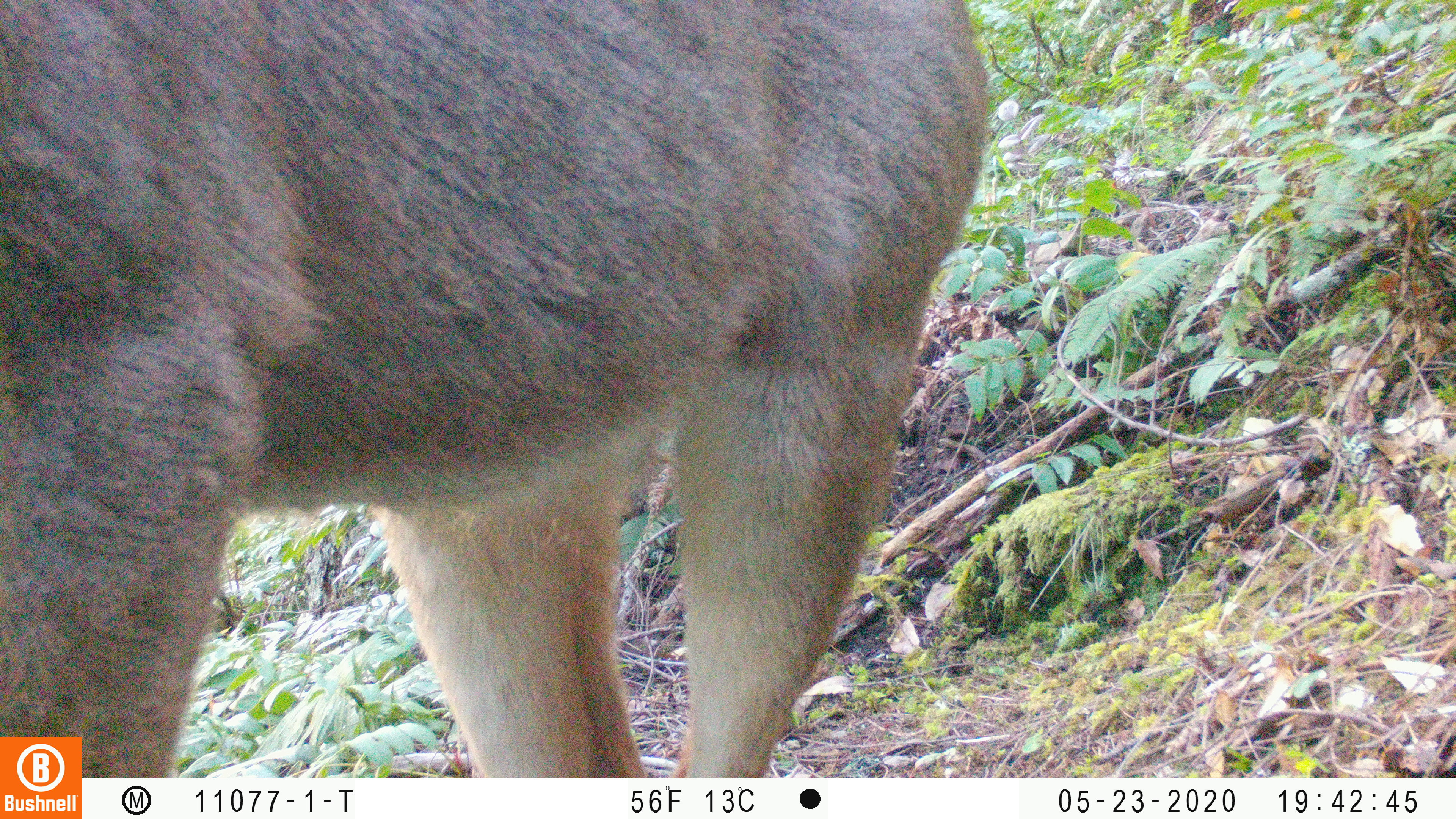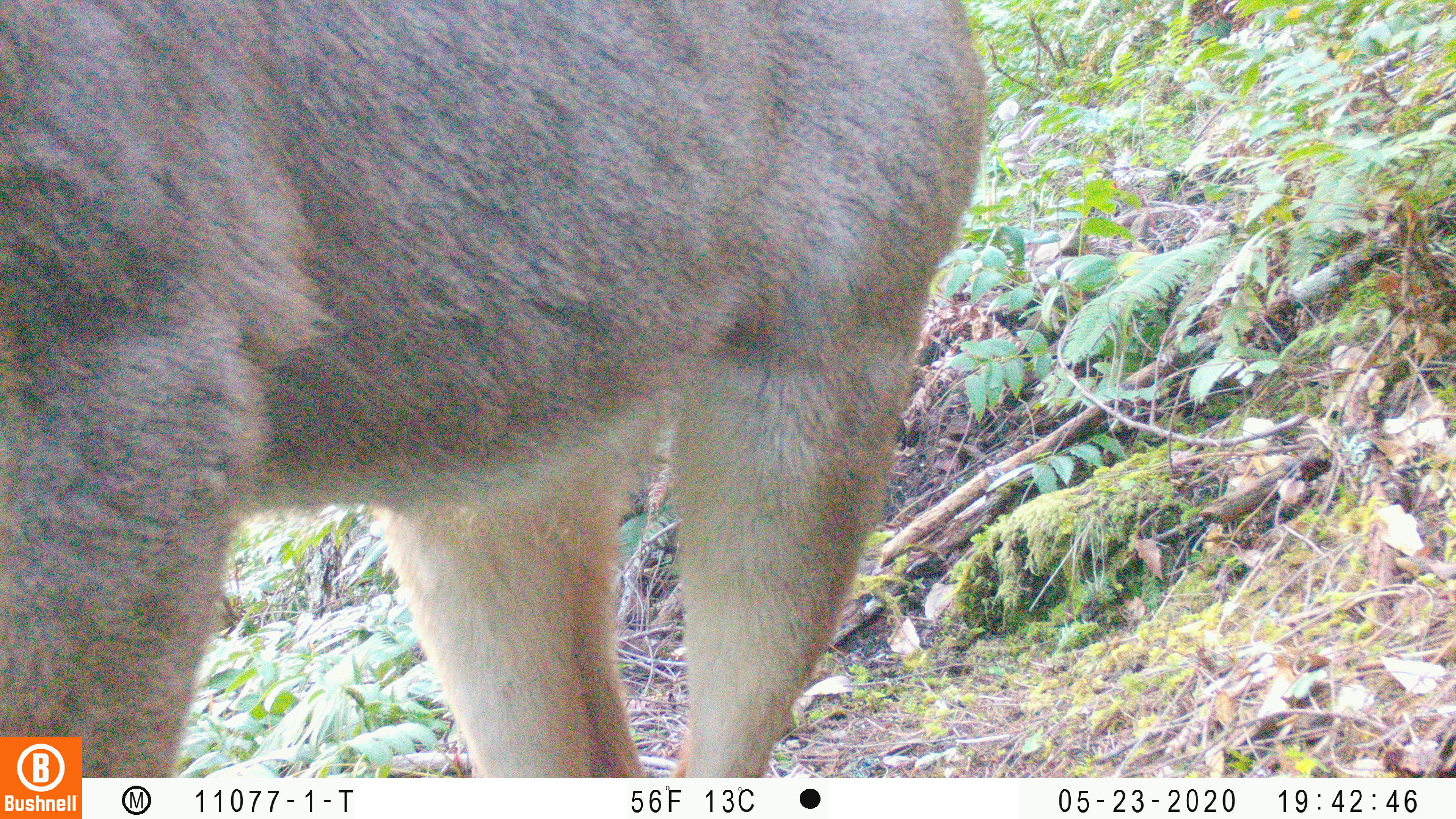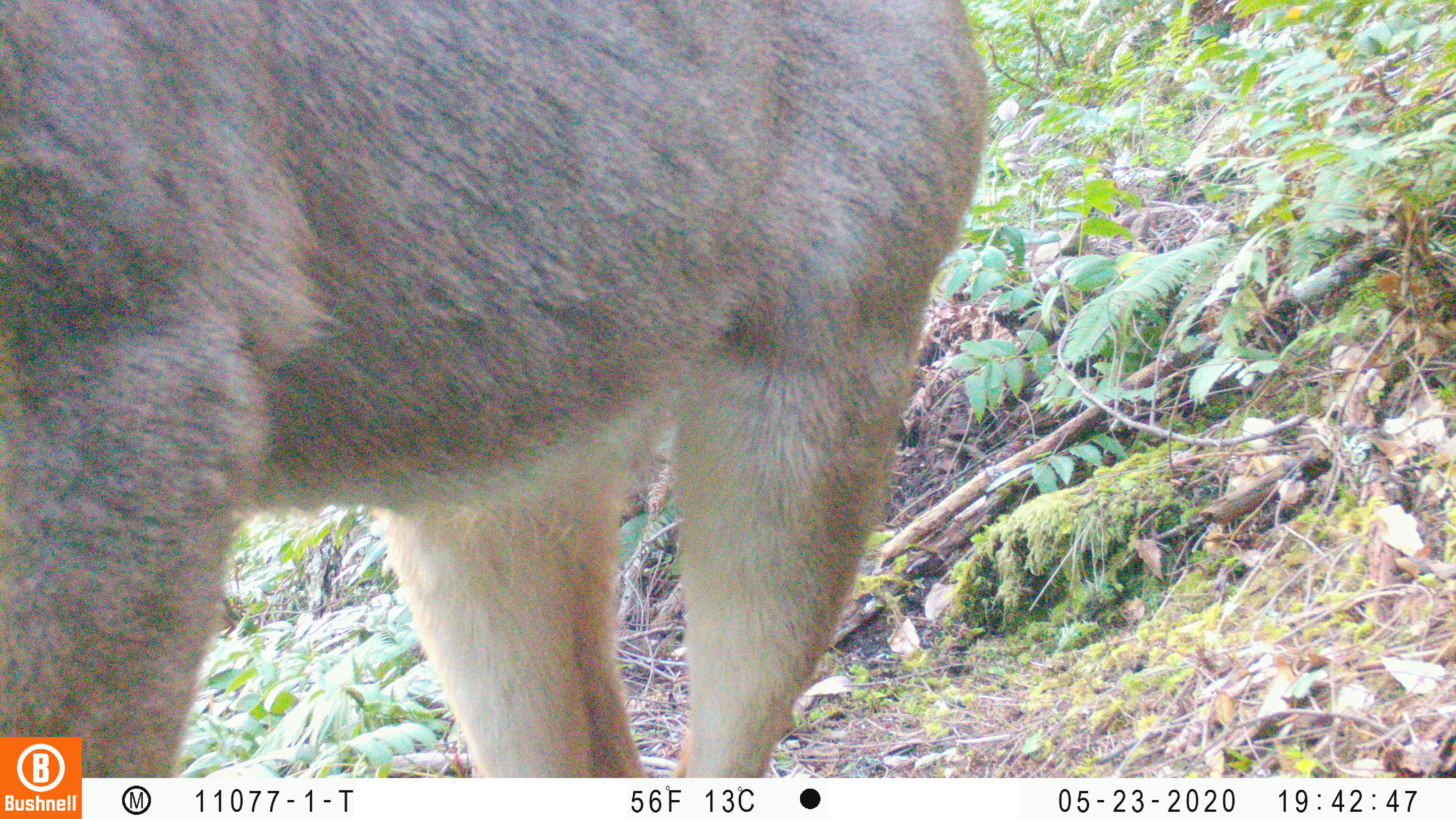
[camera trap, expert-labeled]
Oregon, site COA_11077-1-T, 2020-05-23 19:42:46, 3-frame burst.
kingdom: Animalia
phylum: Chordata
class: Mammalia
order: Artiodactyla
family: Cervidae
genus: Odocoileus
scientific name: Odocoileus hemionus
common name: black-tailed deer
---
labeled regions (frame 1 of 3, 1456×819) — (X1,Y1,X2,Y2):
black-tailed deer: (0,0,1003,727)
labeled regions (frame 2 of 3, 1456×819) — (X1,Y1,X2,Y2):
black-tailed deer: (0,0,1003,727)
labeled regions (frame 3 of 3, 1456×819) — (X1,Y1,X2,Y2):
black-tailed deer: (0,1,1001,732)